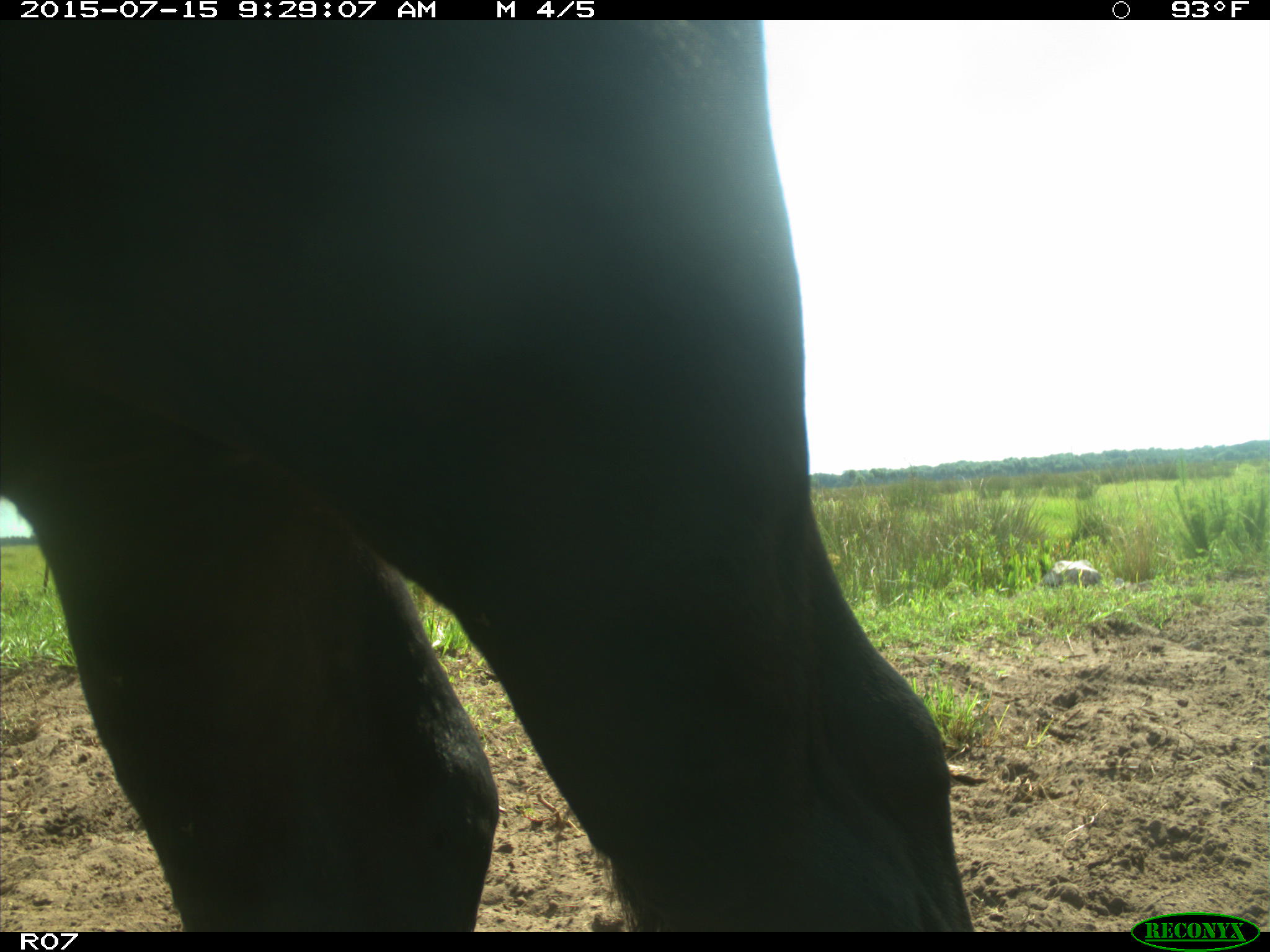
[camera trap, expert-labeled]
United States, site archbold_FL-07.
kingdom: Animalia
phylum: Chordata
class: Mammalia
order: Artiodactyla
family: Bovidae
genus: Bos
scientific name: Bos taurus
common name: domestic cow